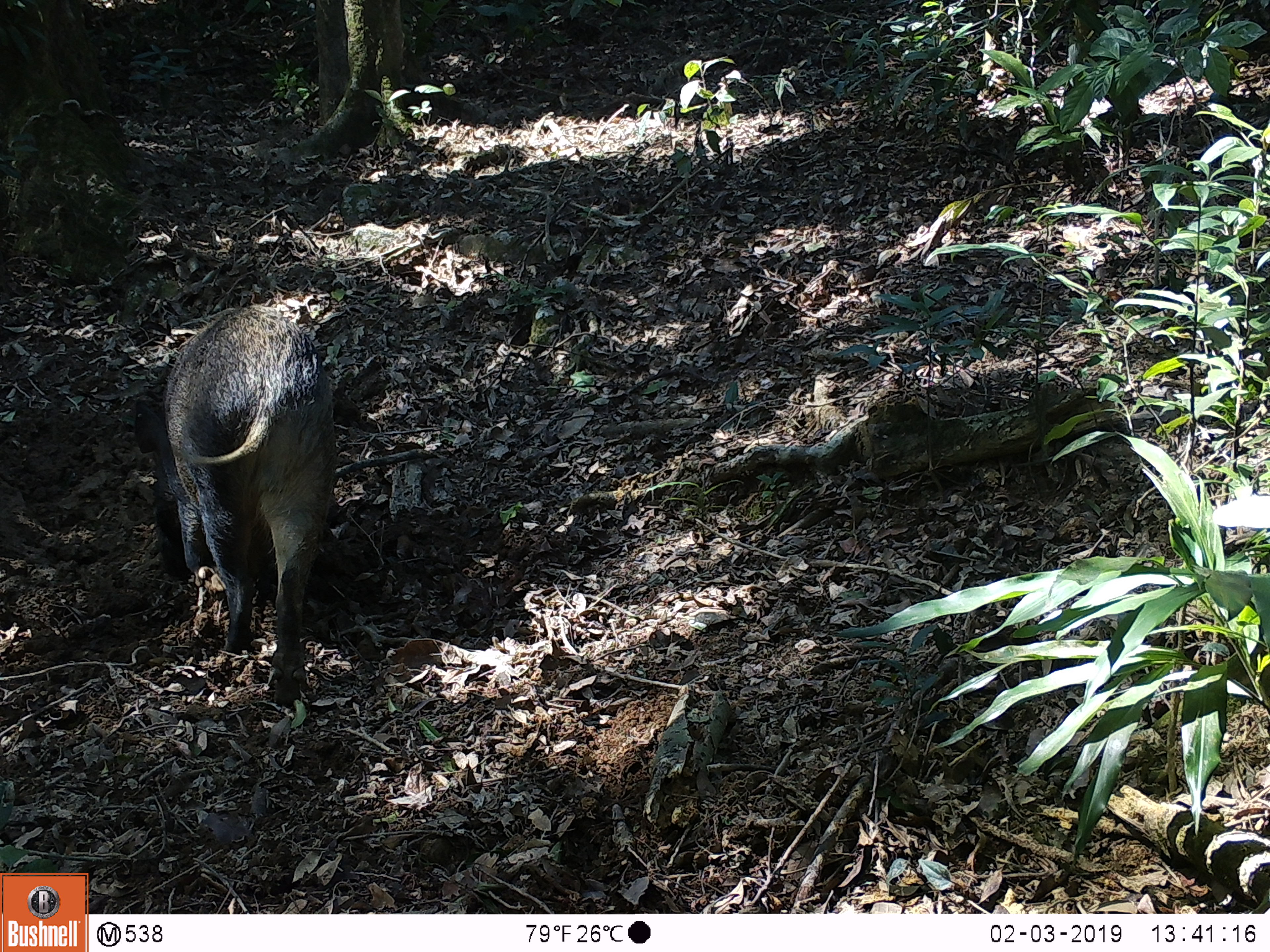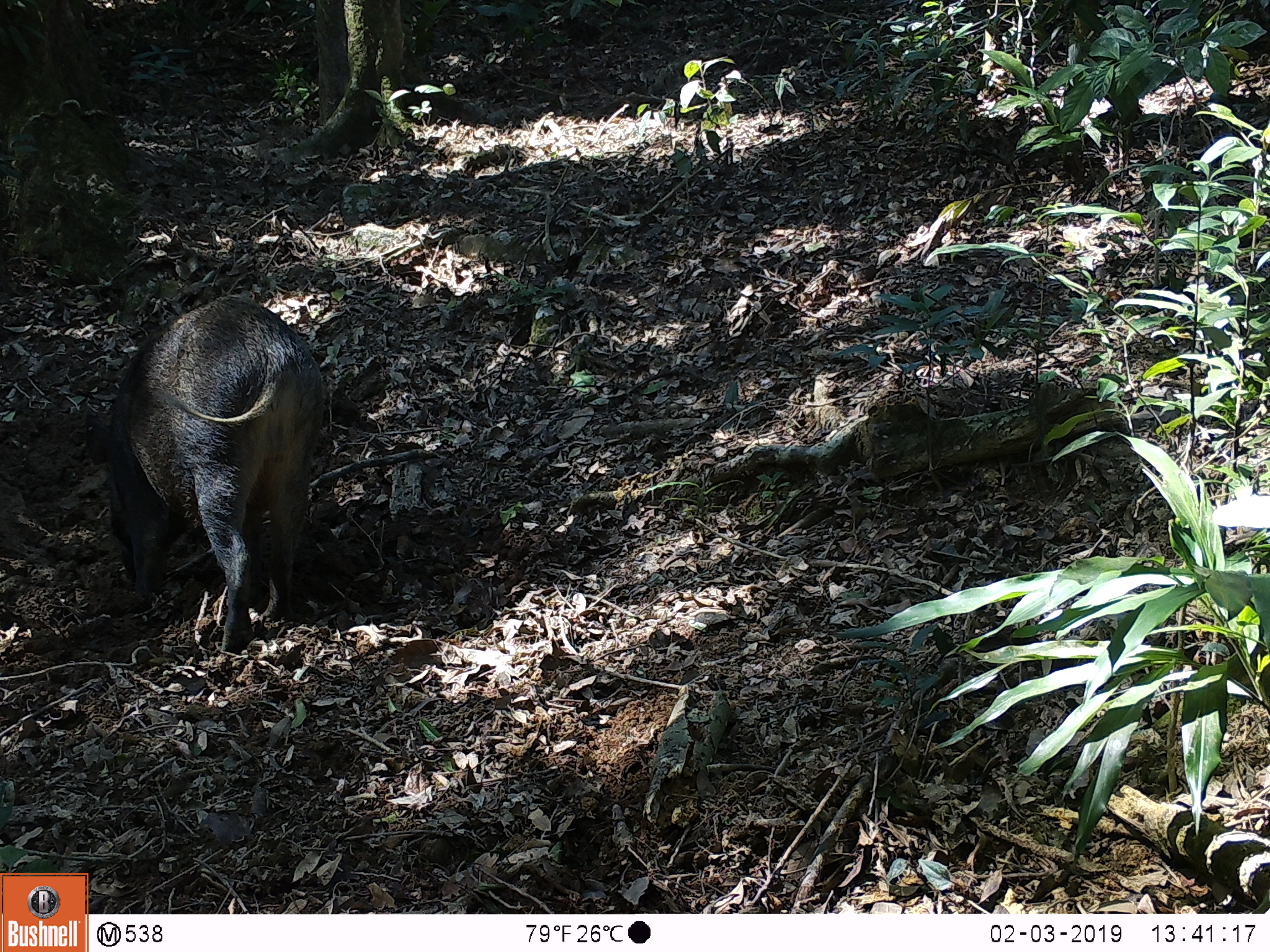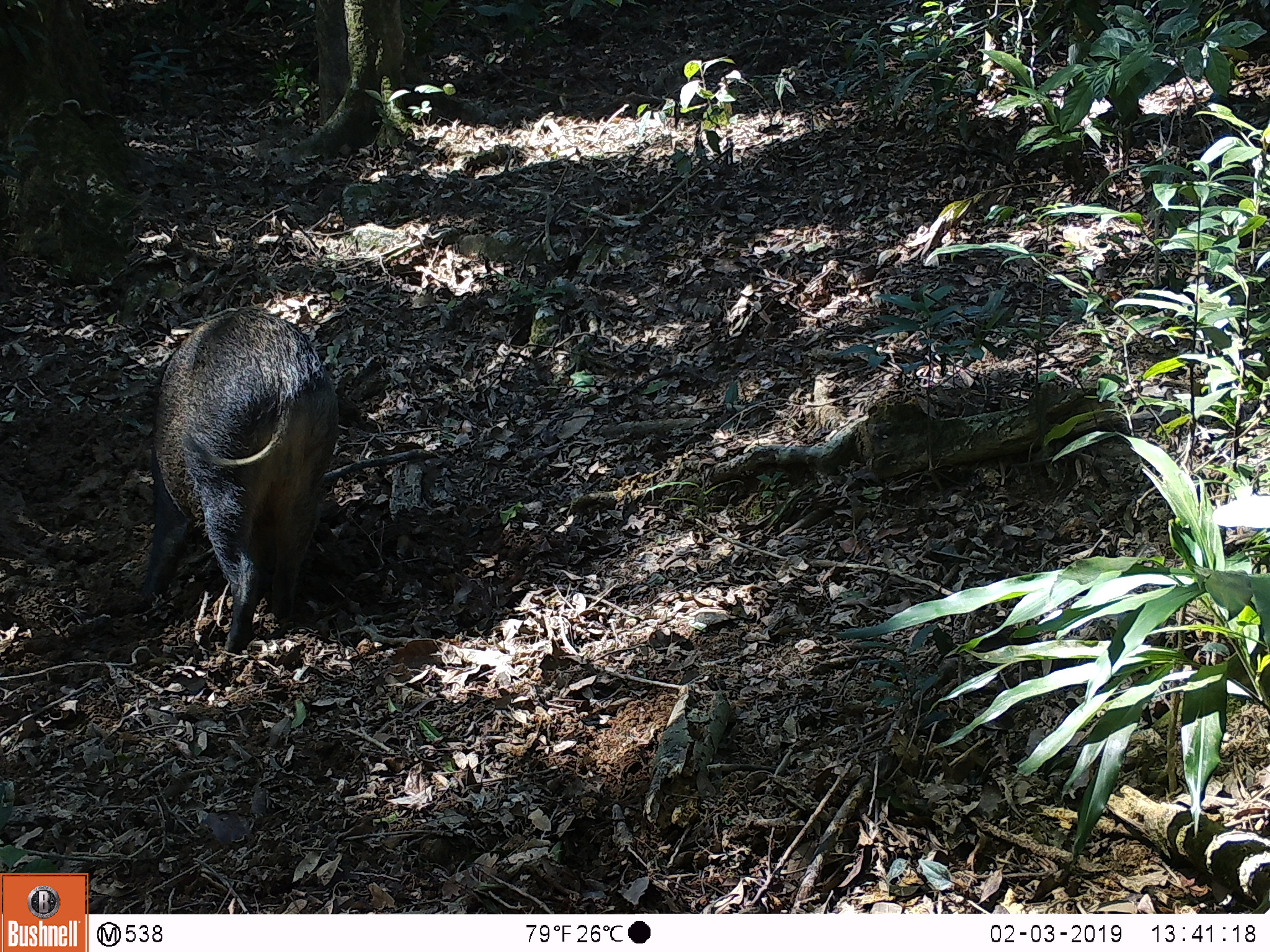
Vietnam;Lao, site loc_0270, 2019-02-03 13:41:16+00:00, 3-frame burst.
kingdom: Animalia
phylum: Chordata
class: Mammalia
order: Artiodactyla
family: Suidae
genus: Sus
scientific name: Sus scrofa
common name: eurasian wild pig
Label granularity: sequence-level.